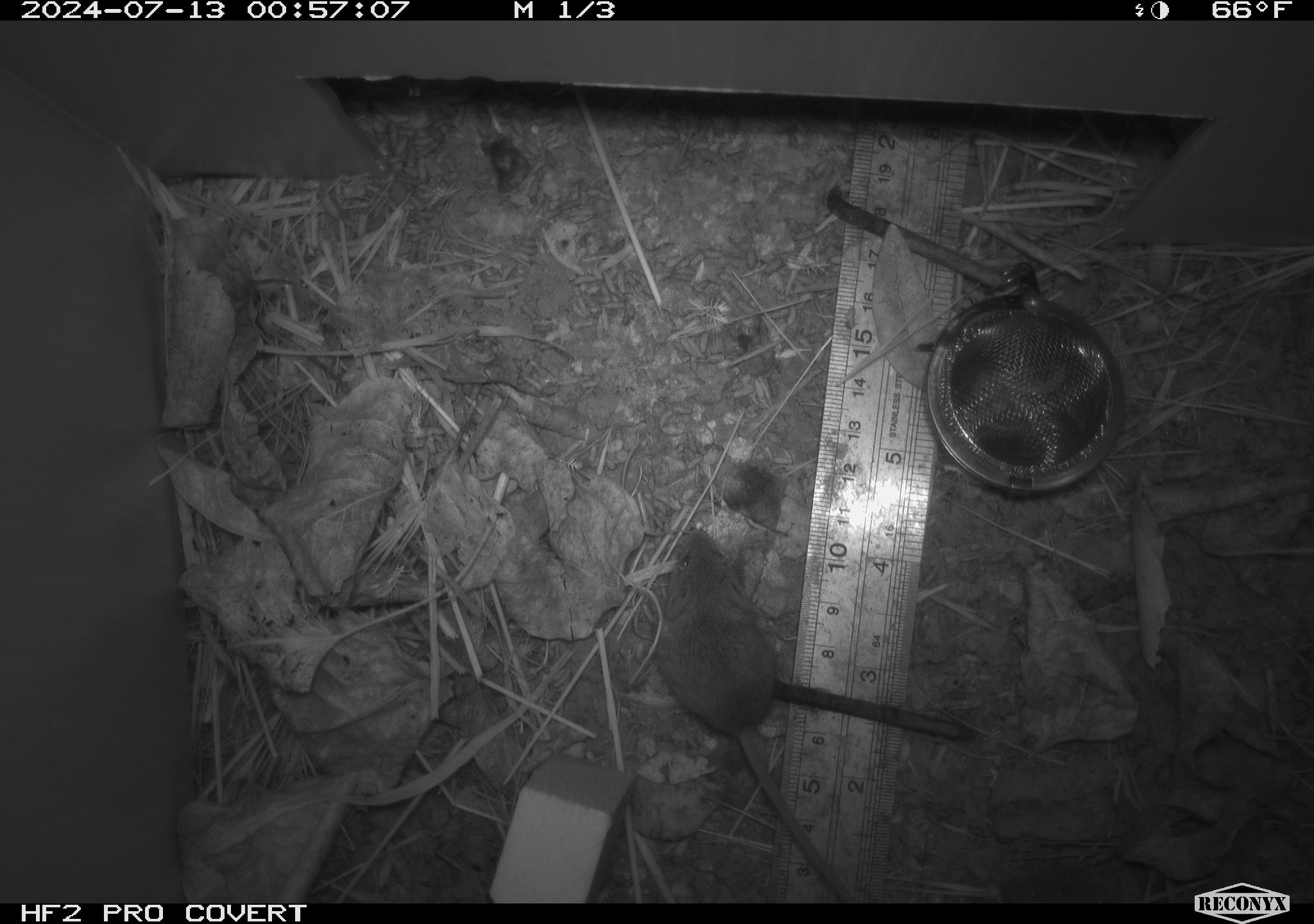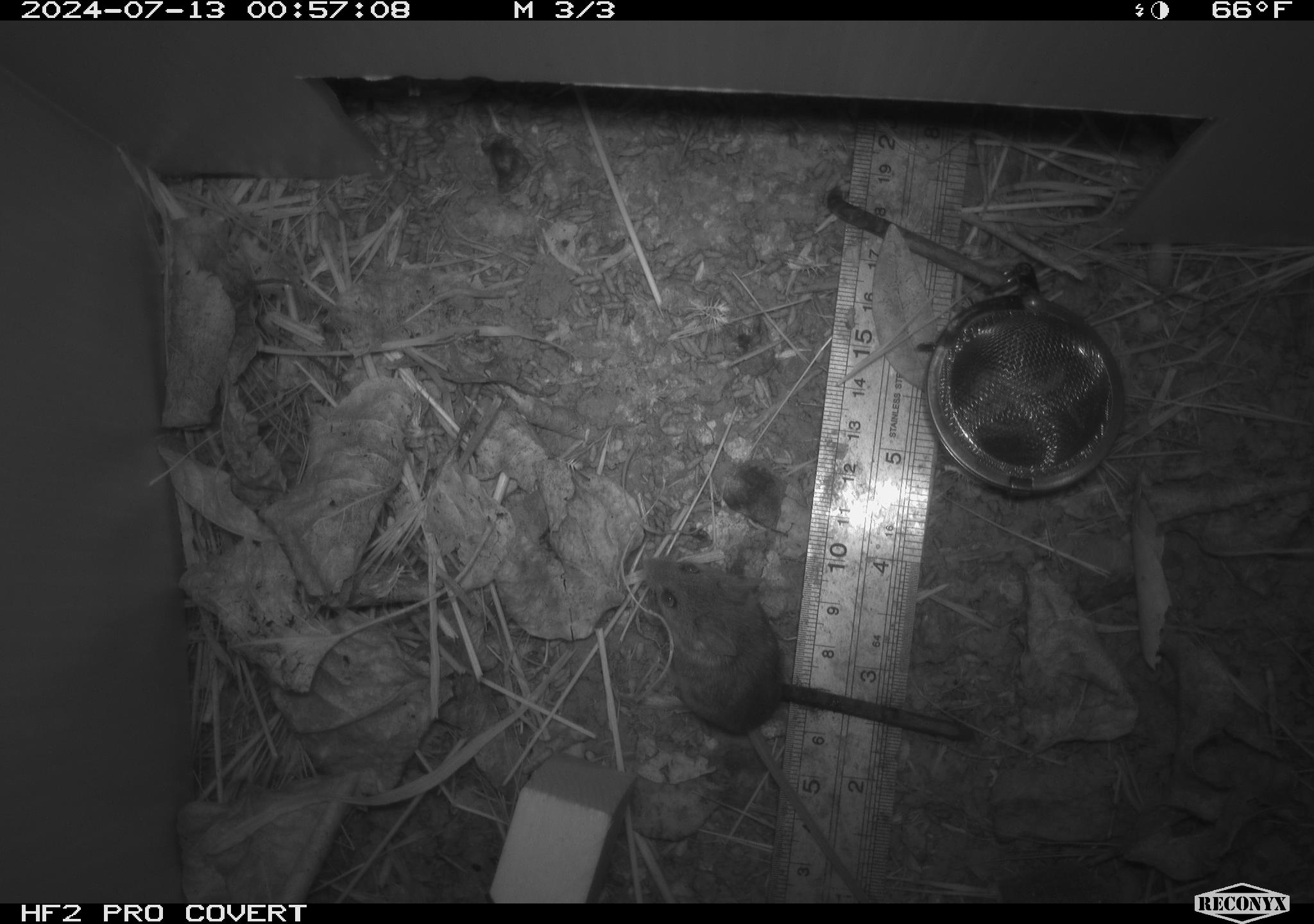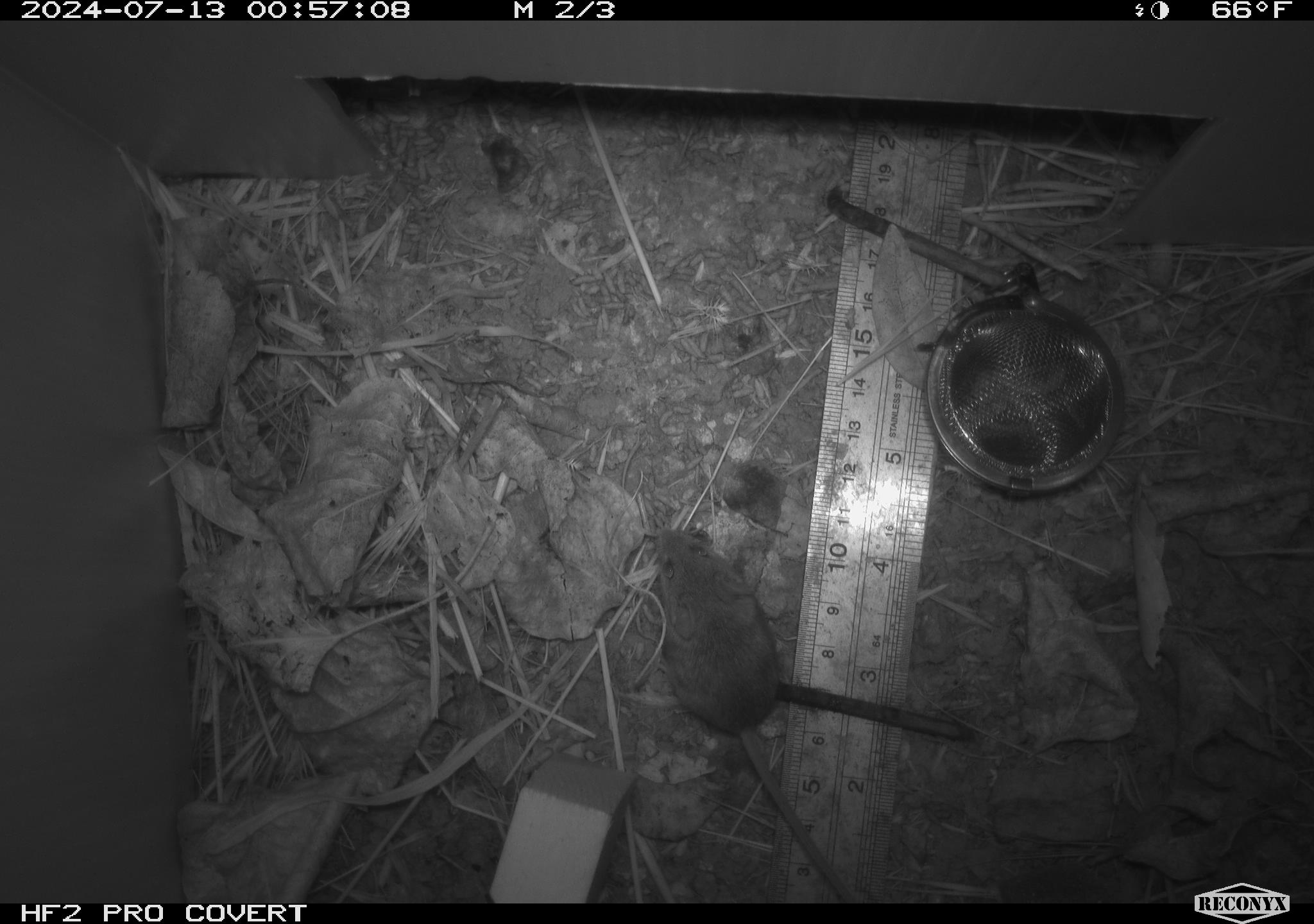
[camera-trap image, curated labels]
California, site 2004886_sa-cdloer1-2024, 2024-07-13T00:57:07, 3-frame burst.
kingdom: Animalia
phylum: Chordata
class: Mammalia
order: Rodentia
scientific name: Rodentia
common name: mouse species